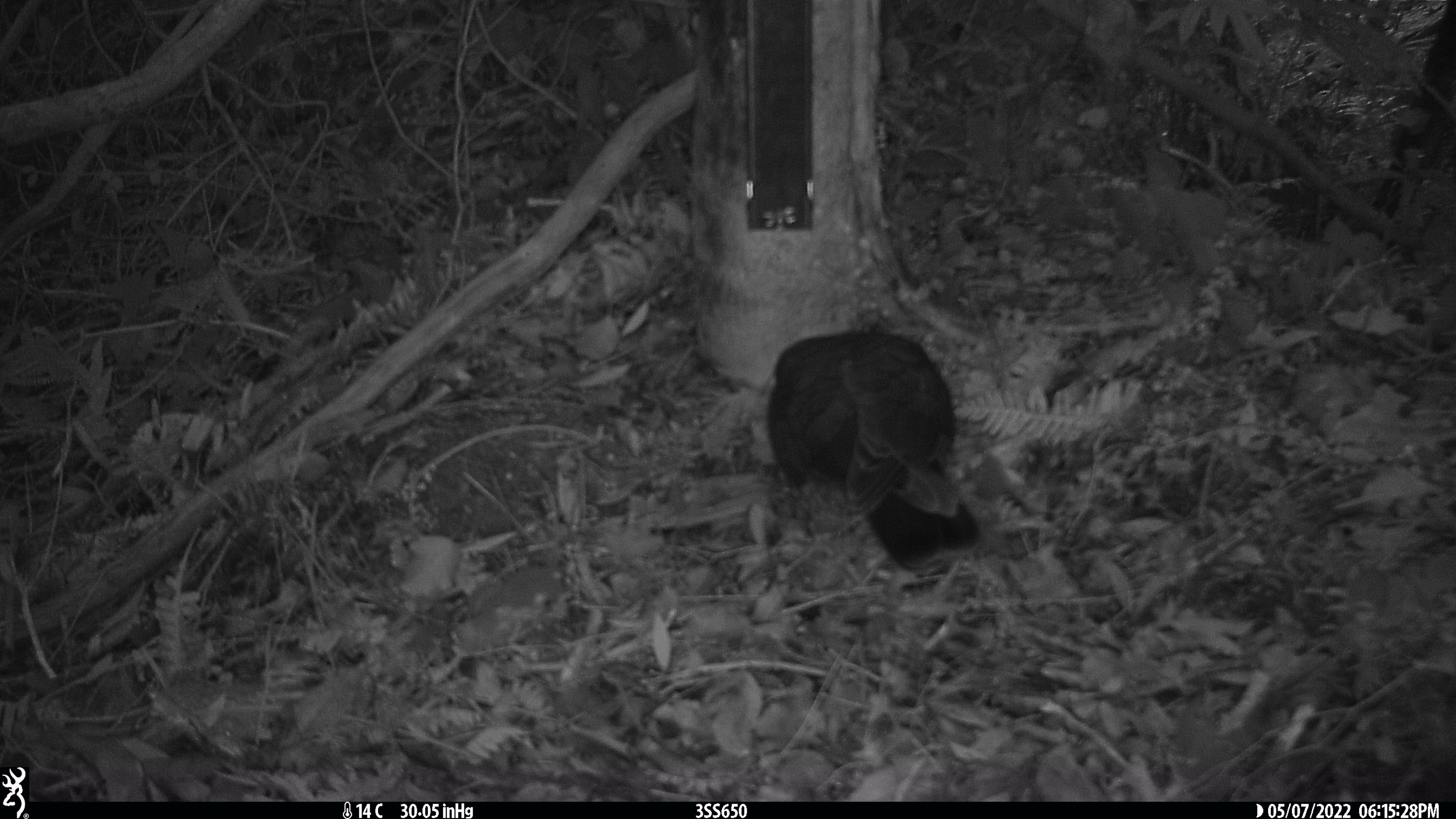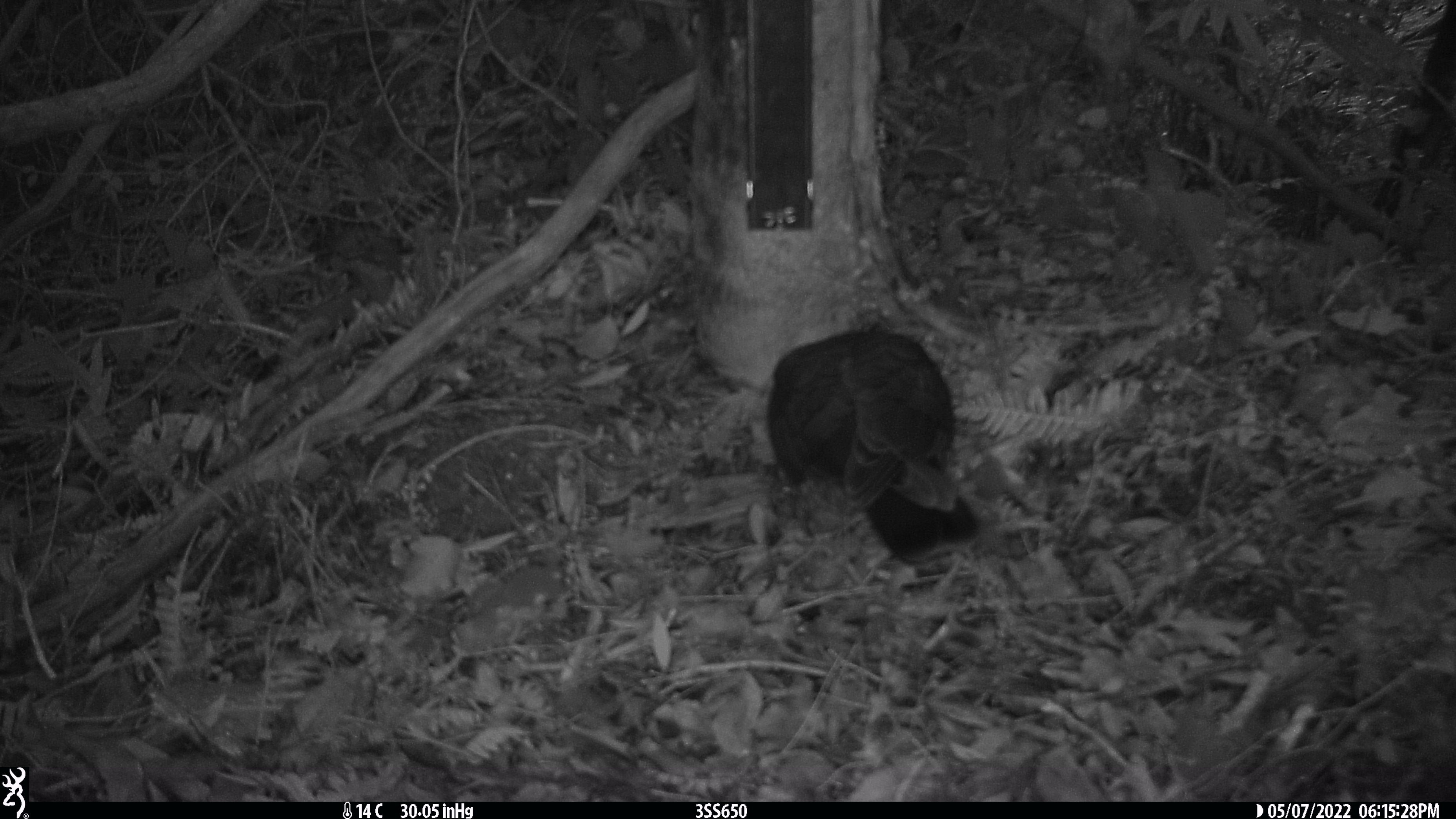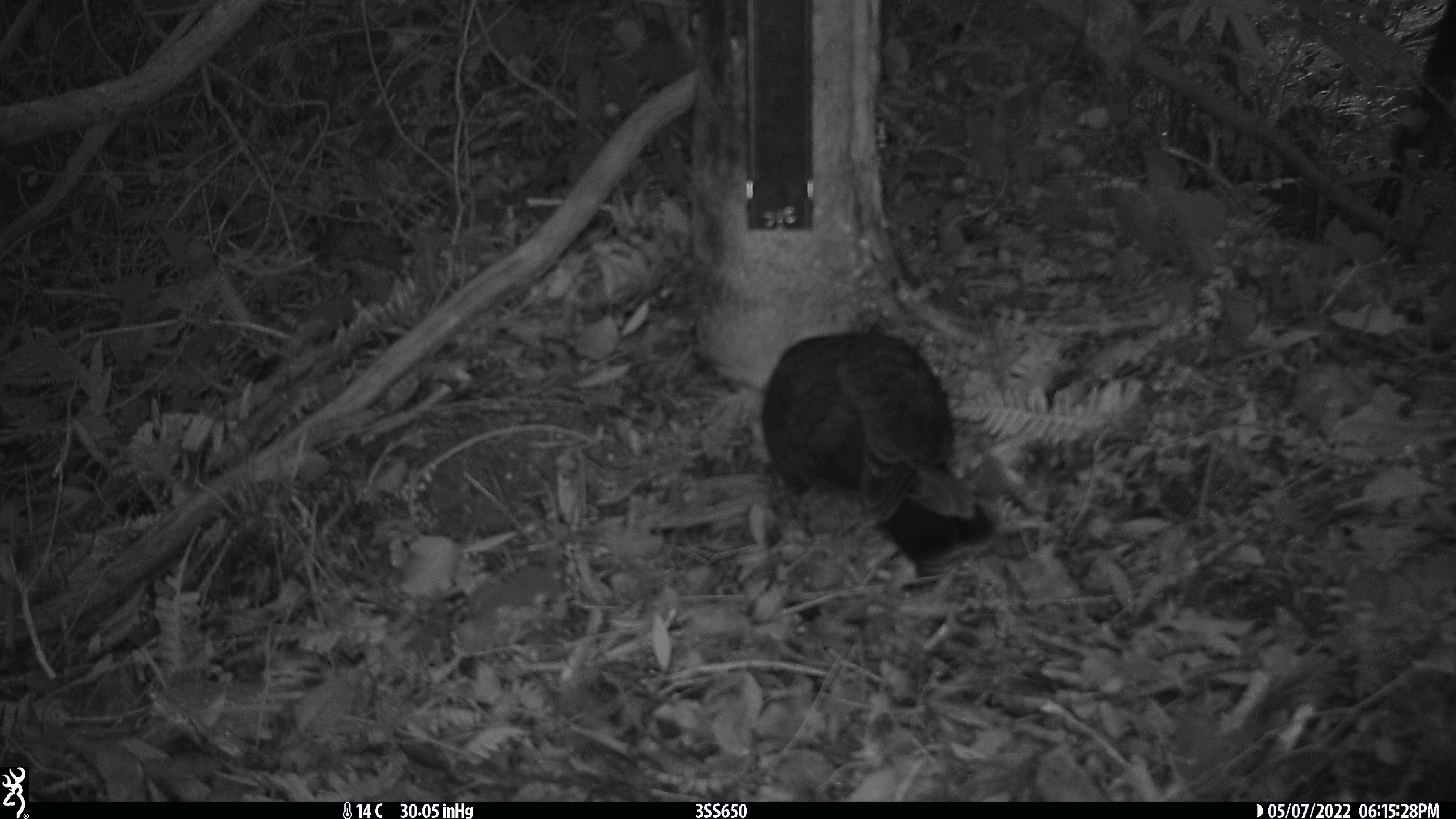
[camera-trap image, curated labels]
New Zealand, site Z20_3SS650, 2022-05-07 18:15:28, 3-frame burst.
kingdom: Animalia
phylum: Chordata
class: Aves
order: Psittaciformes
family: Strigopidae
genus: Nestor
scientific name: Nestor notabilis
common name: kea